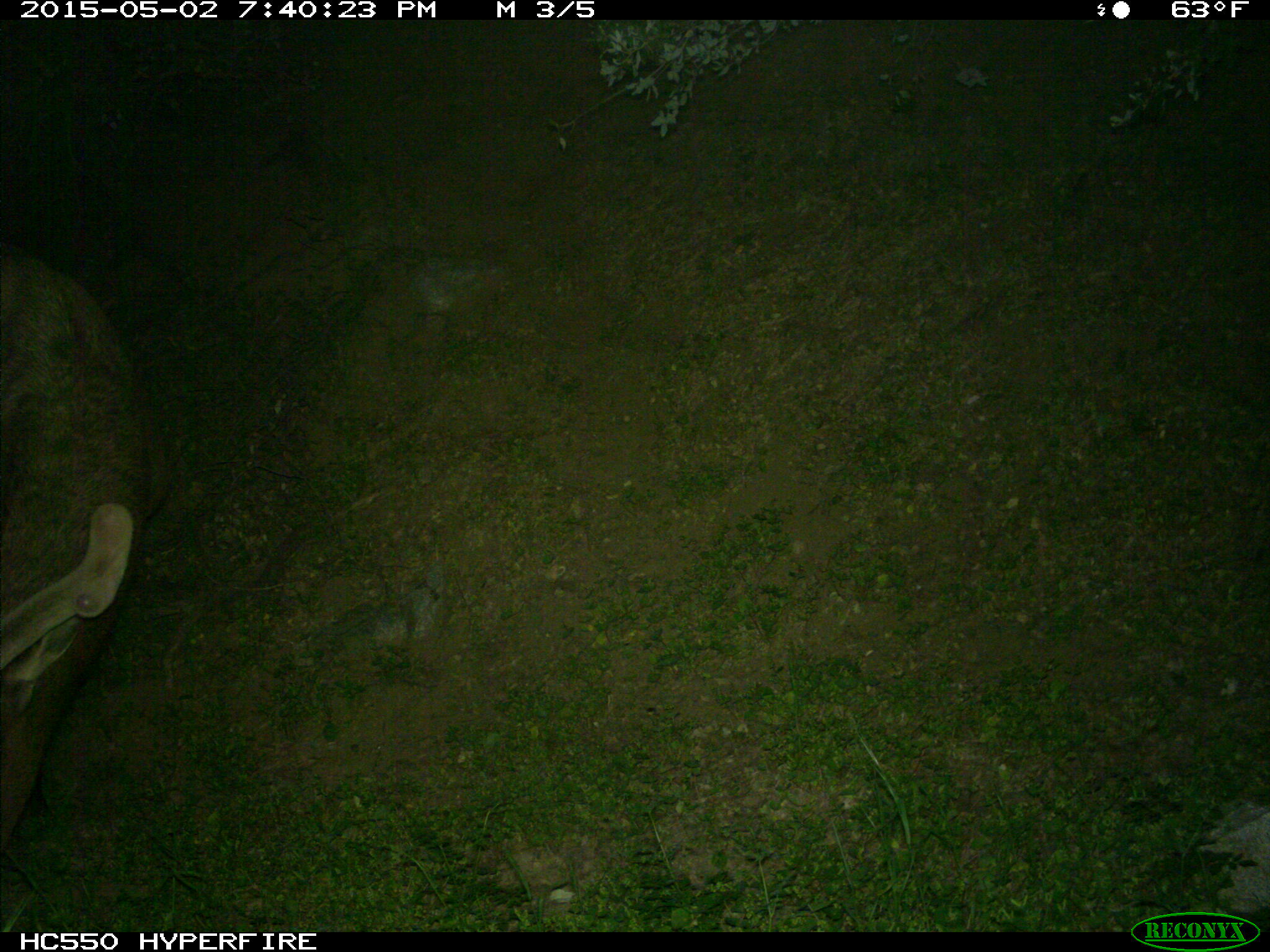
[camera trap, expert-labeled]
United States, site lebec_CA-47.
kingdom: Animalia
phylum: Chordata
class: Mammalia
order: Artiodactyla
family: Cervidae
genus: Cervus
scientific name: Cervus canadensis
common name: elk